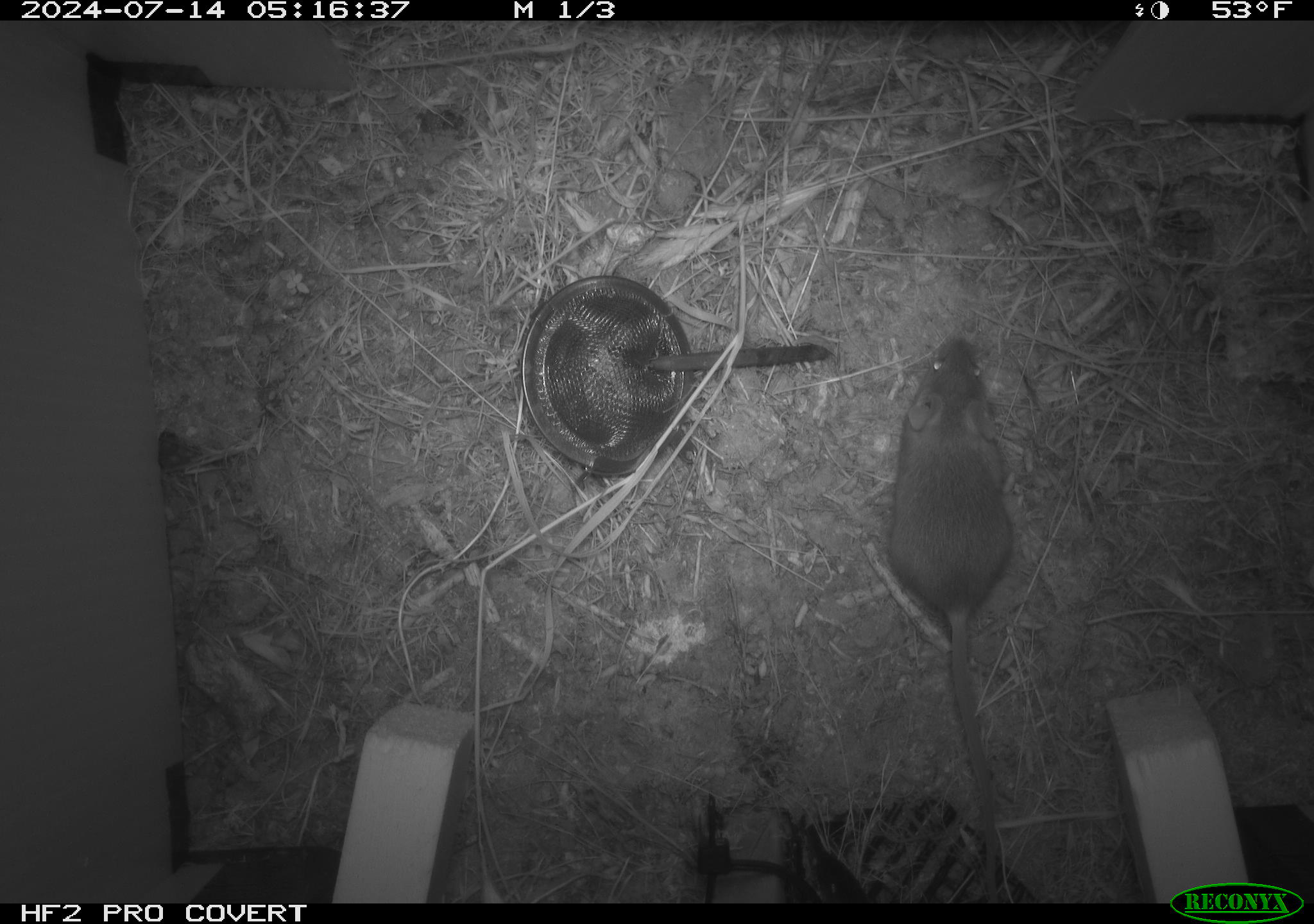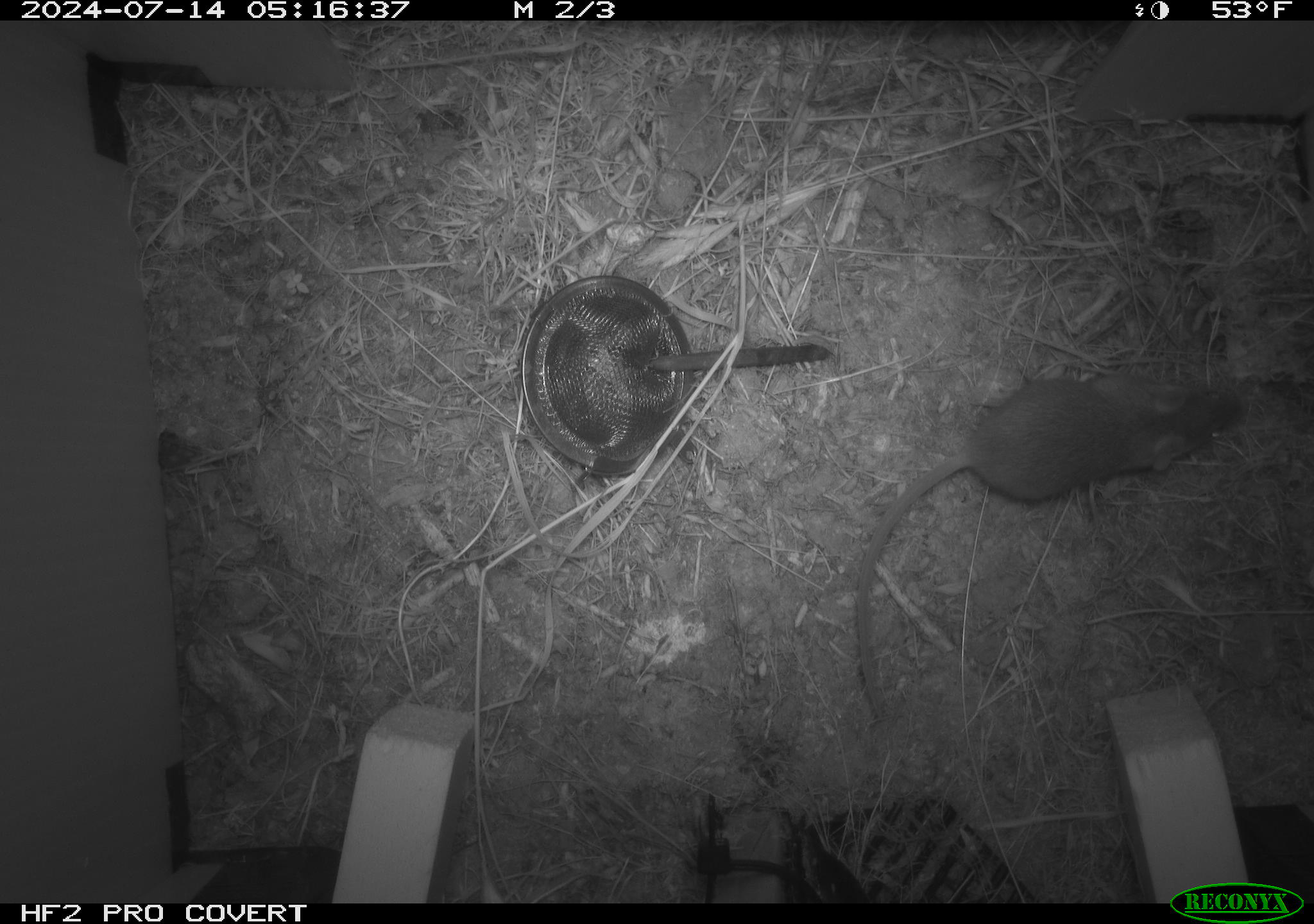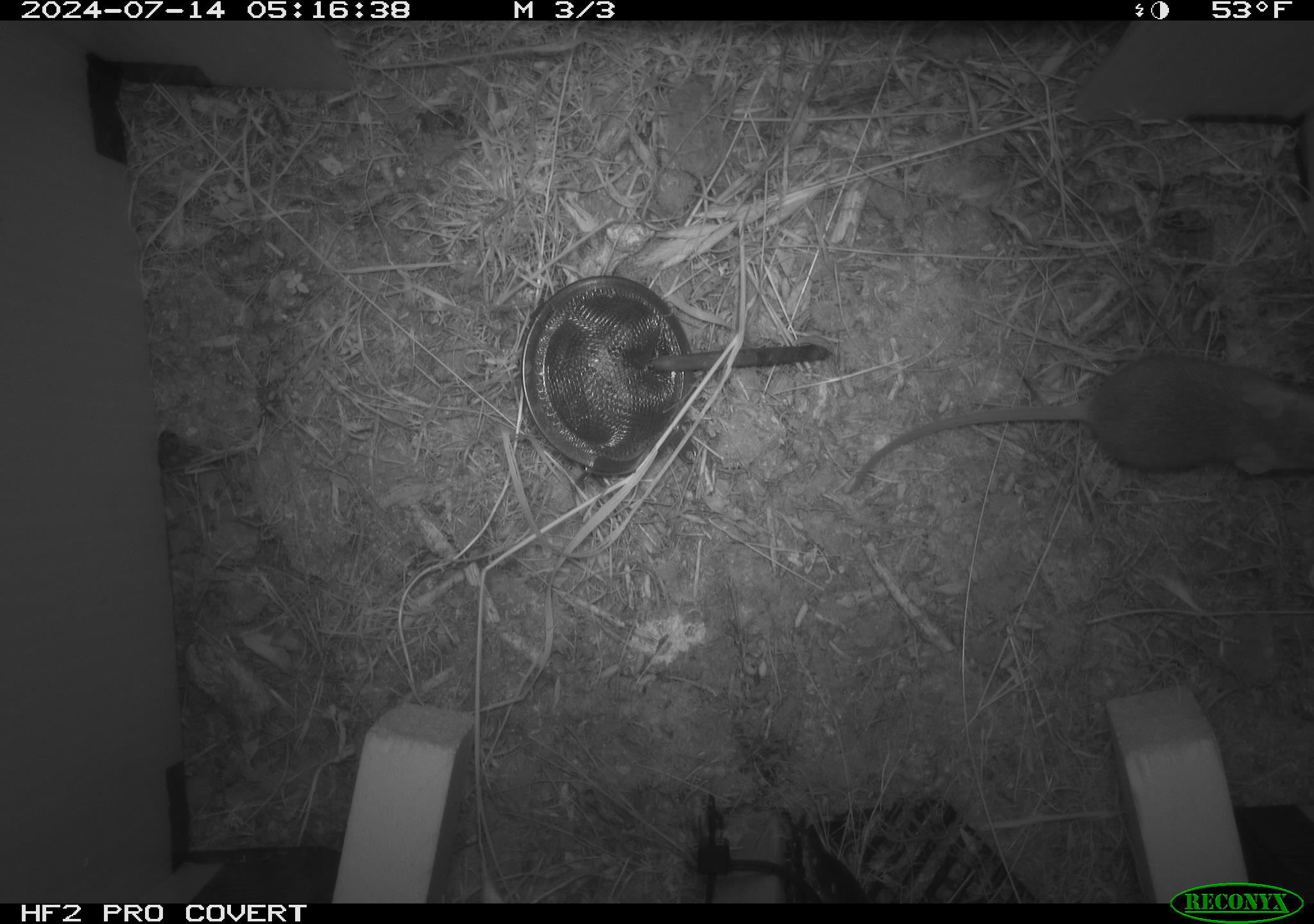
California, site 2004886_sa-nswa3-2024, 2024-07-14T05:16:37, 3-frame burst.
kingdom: Animalia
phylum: Chordata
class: Mammalia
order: Rodentia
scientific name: Rodentia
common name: rodent